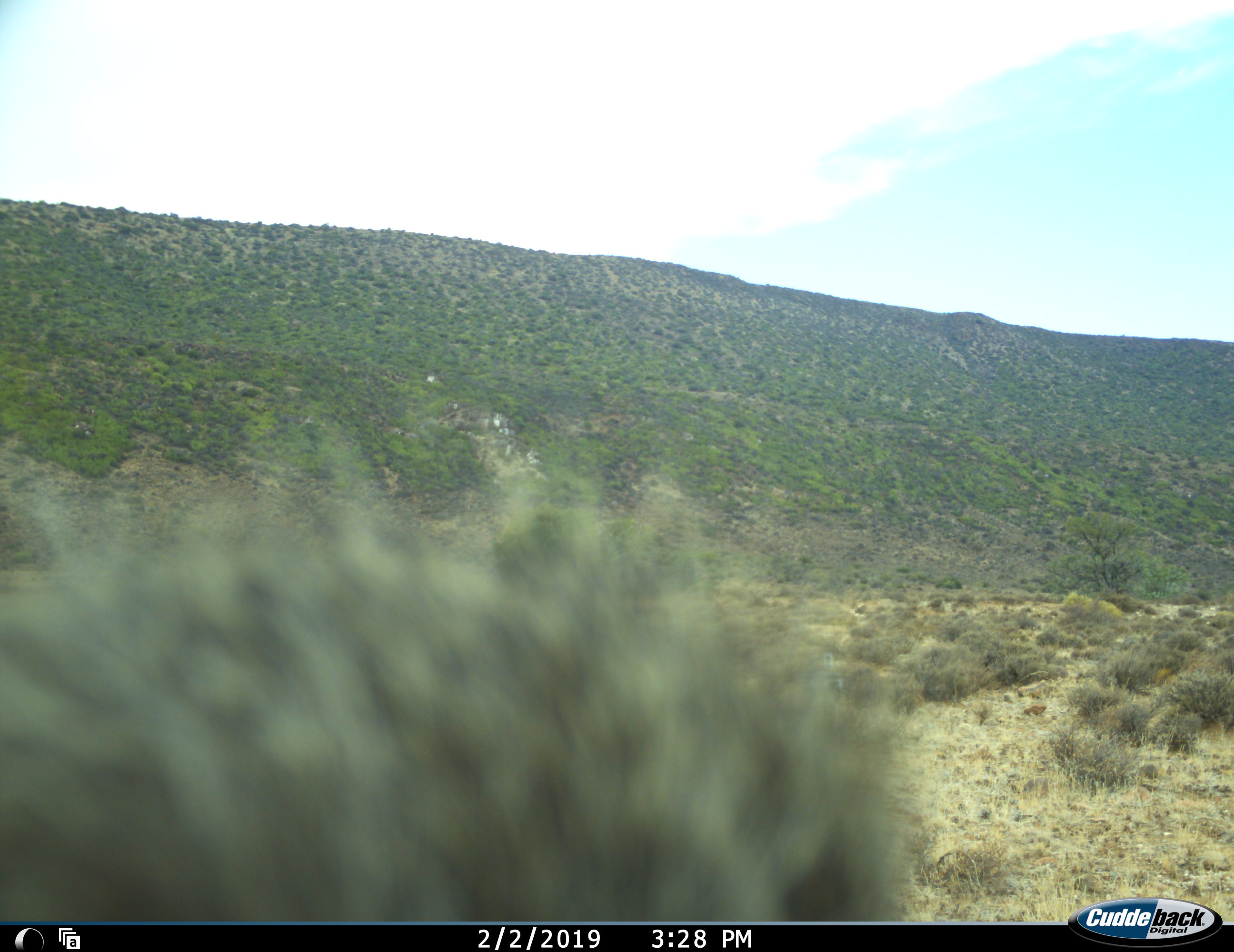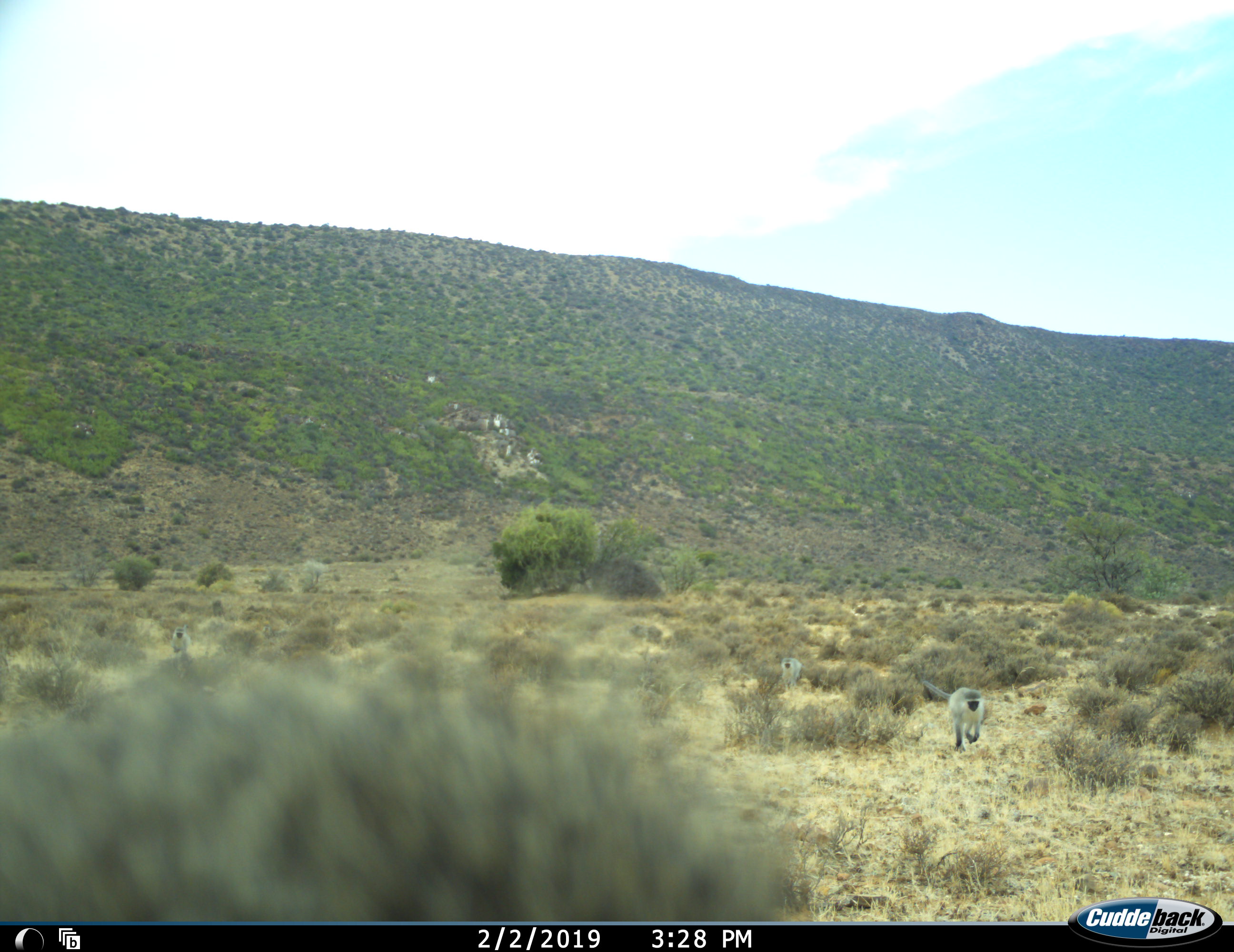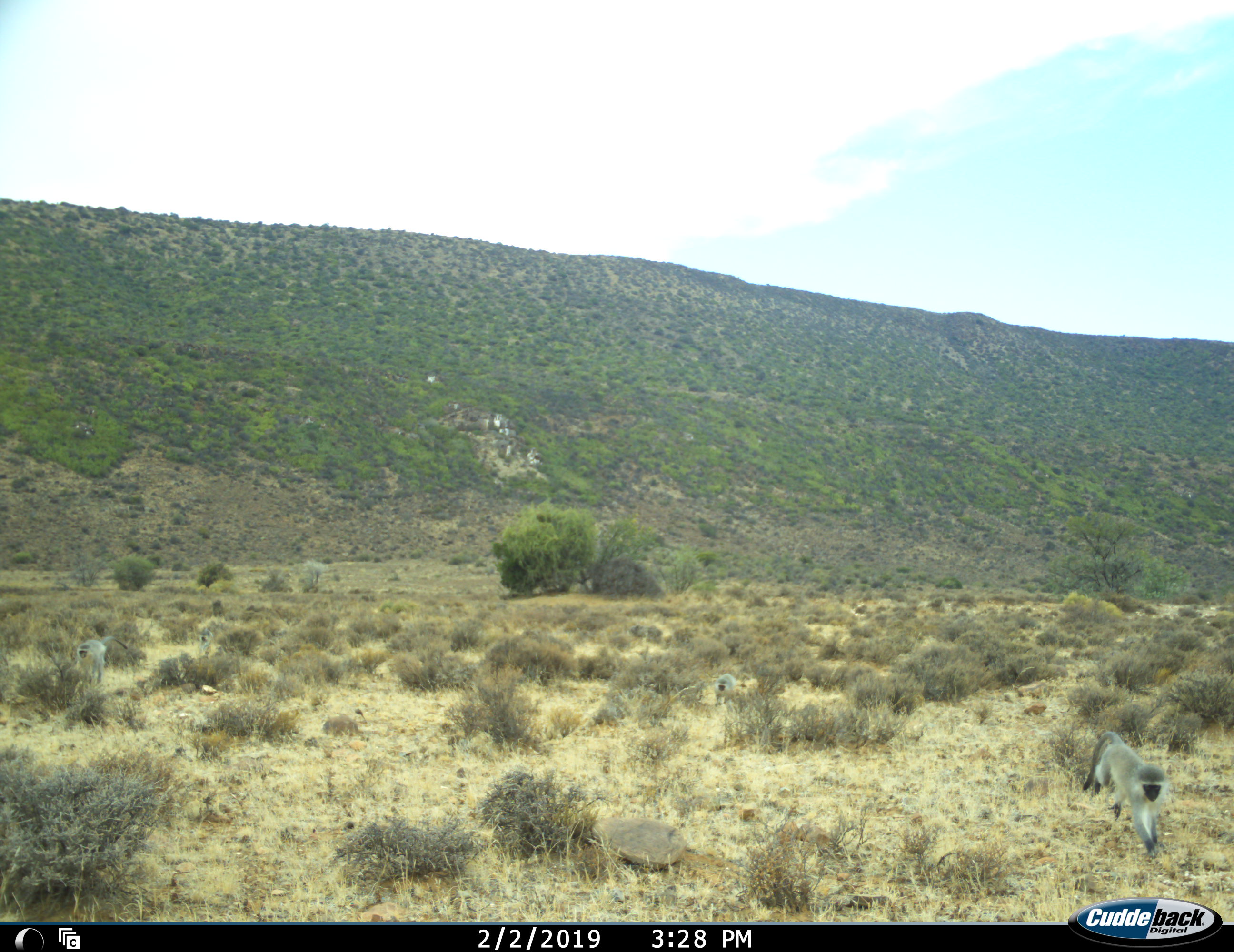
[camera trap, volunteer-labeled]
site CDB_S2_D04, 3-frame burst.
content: unidentified animal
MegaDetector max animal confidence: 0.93